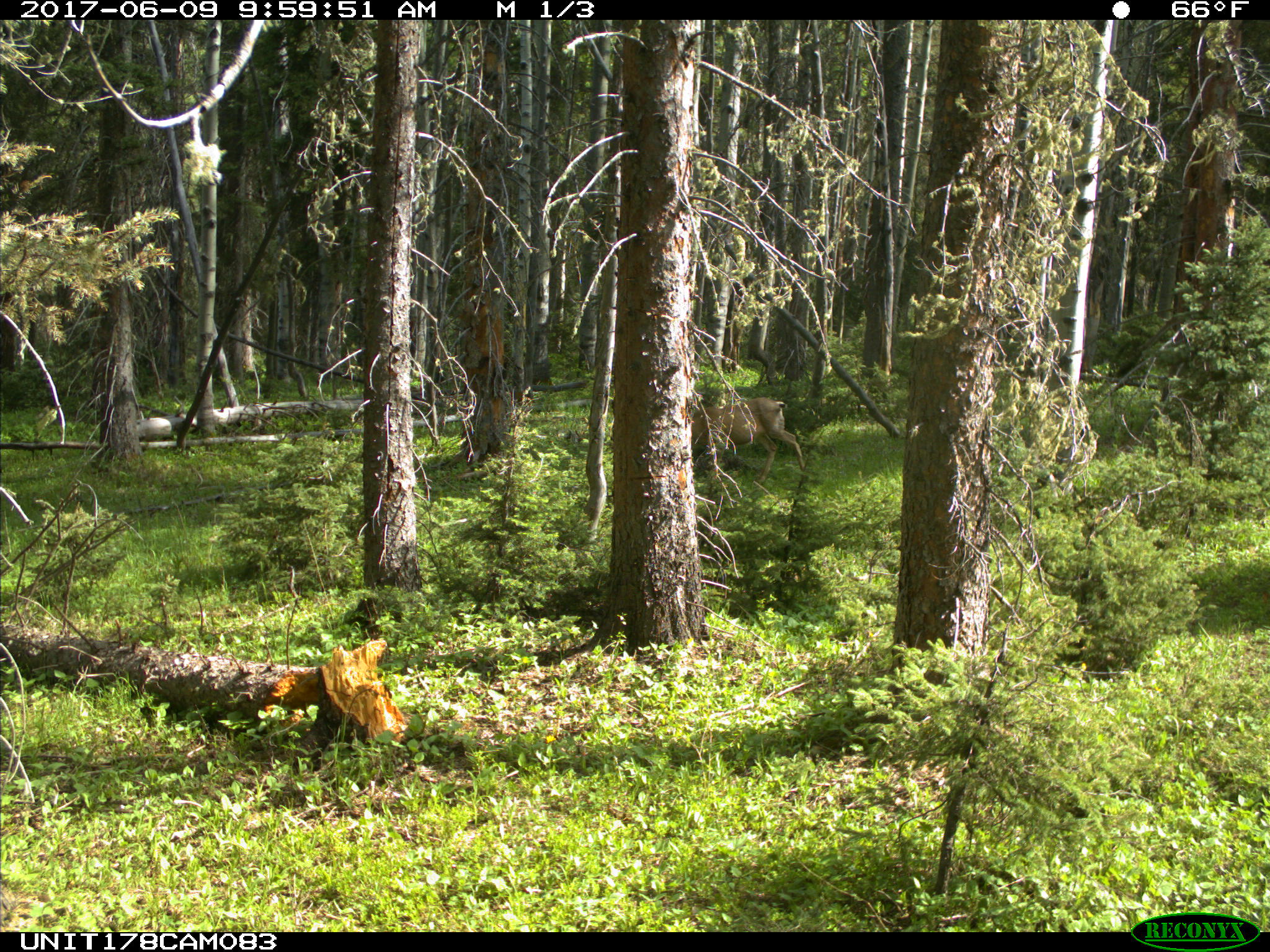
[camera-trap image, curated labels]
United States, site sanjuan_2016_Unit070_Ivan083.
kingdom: Animalia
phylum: Chordata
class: Mammalia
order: Artiodactyla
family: Cervidae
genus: Odocoileus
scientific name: Odocoileus hemionus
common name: mule deer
Odocoileus hemionus (mule deer).